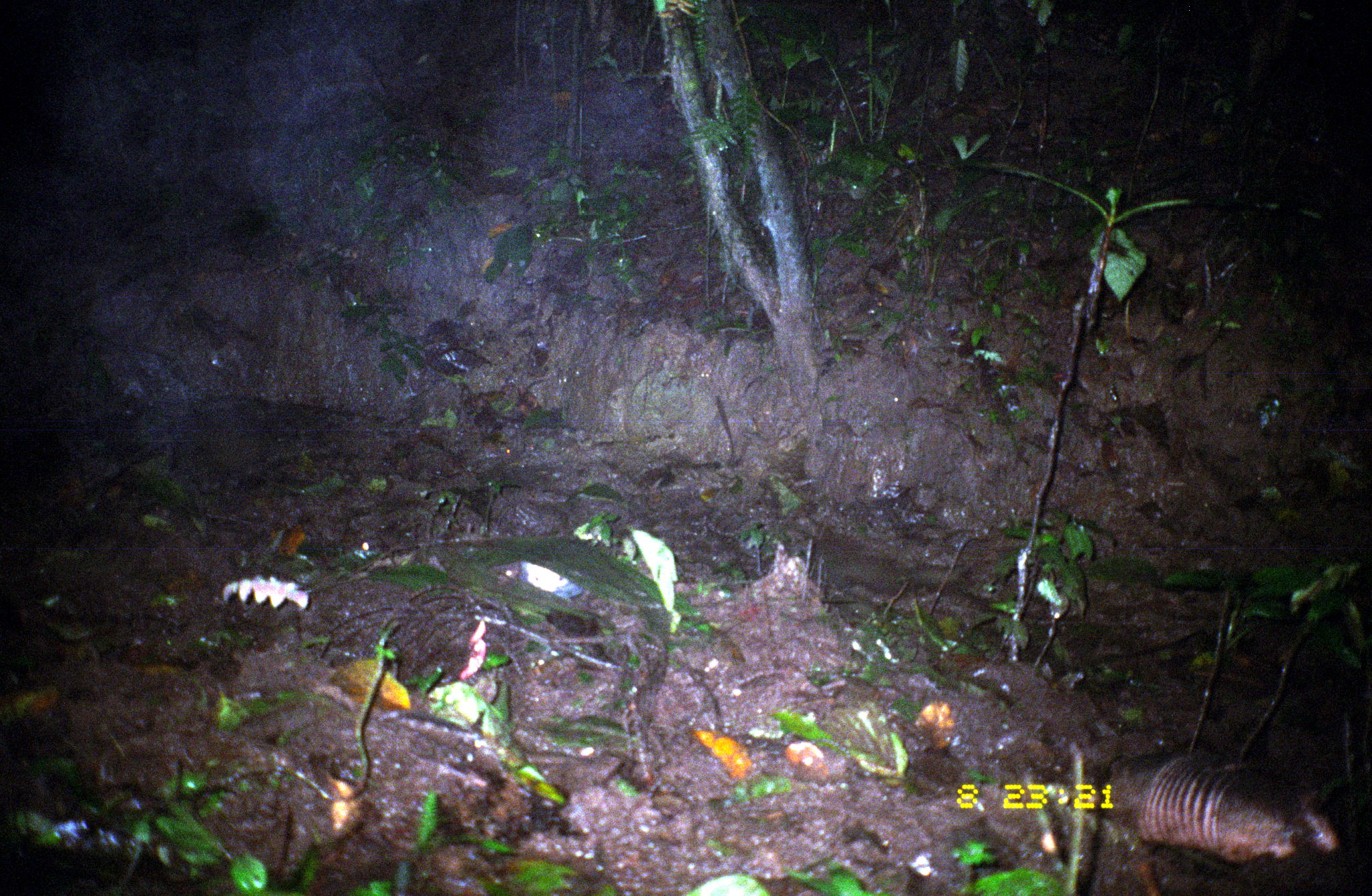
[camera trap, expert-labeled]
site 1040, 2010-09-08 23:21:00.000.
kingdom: Animalia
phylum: Chordata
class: Mammalia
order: Cingulata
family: Chlamyphoridae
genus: Cabassous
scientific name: Cabassous centralis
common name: northern naked-tailed armadillo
Cabassous centralis (northern naked-tailed armadillo).